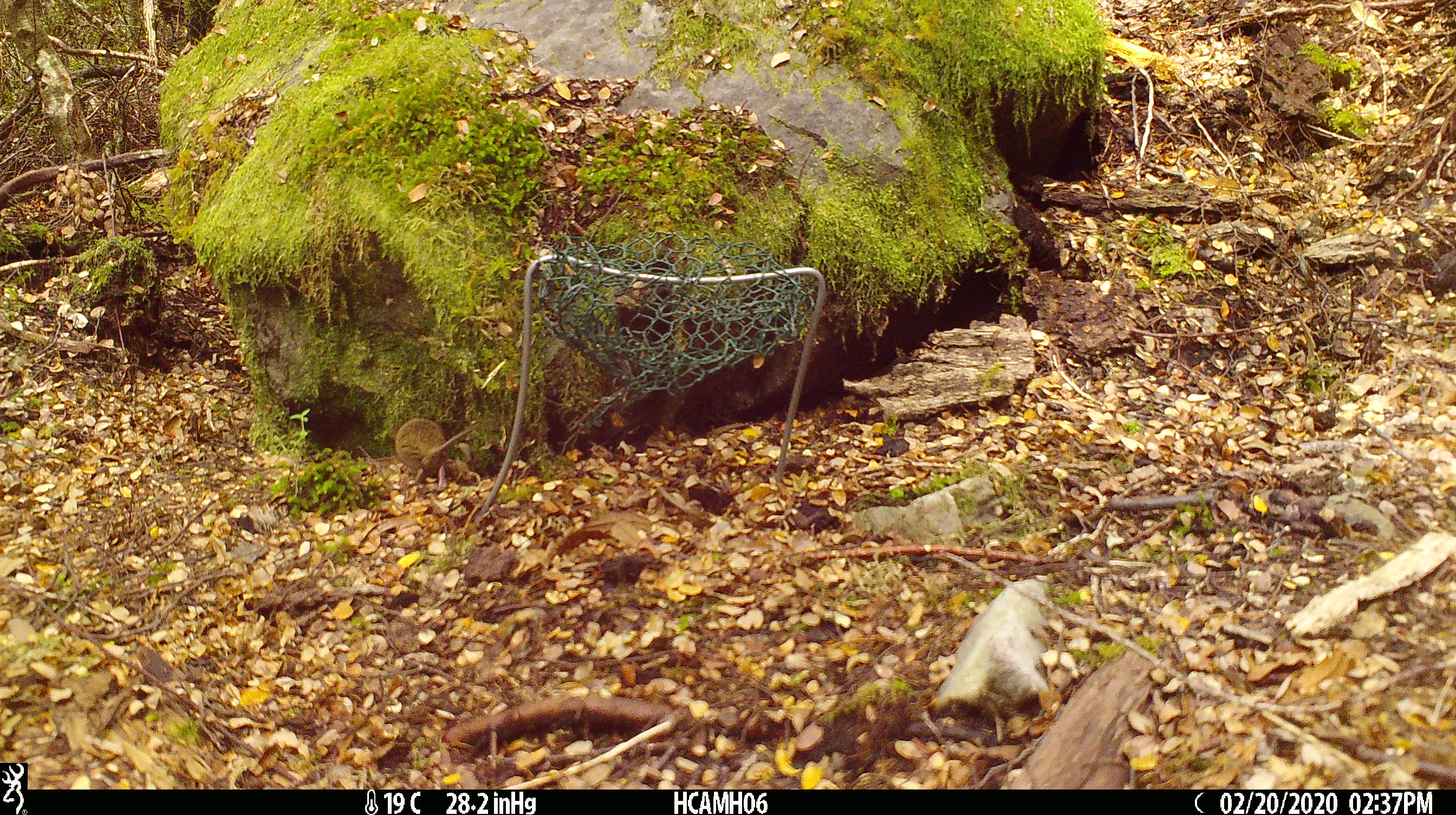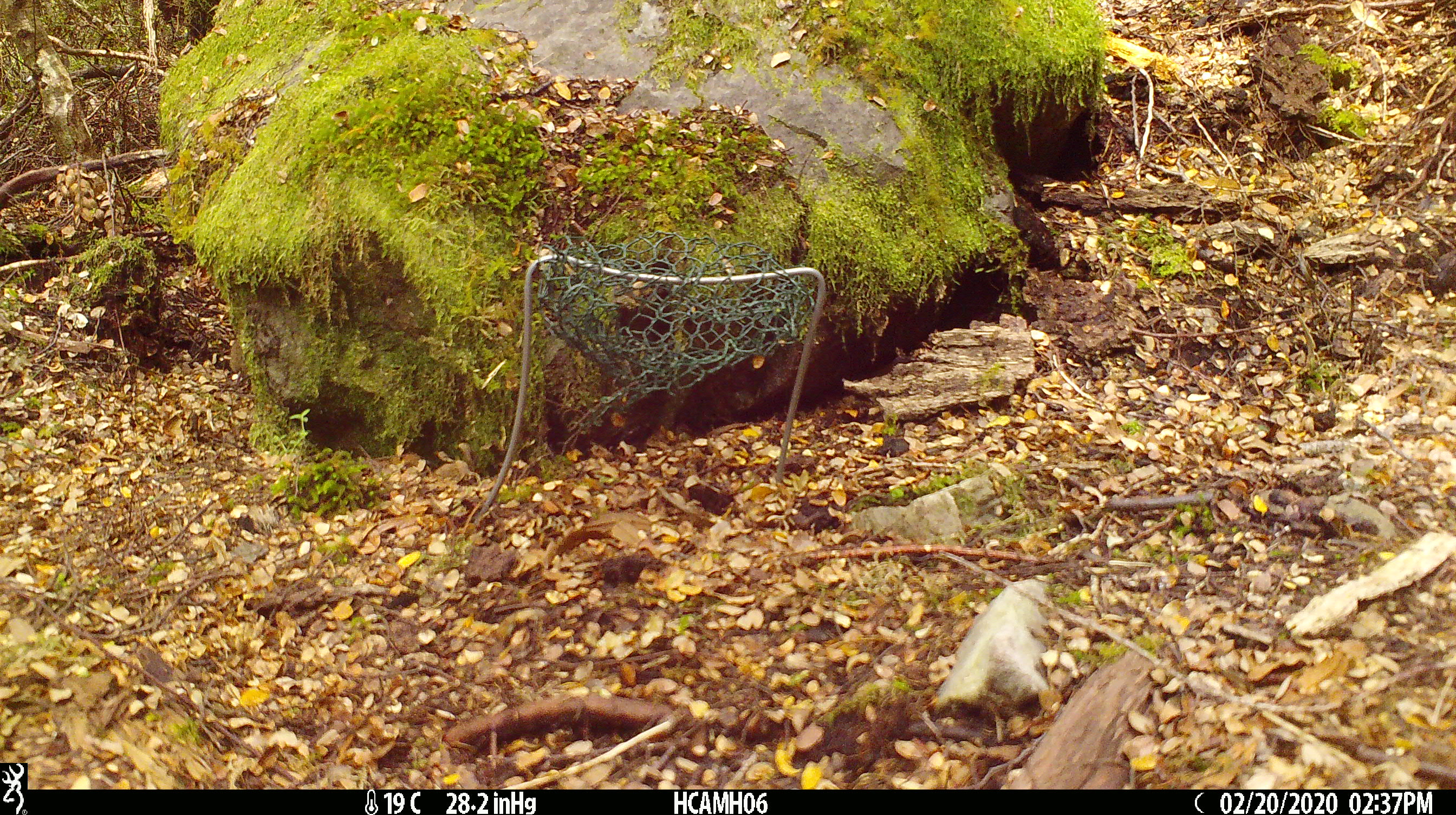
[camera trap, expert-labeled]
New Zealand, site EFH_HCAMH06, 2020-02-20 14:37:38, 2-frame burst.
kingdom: Animalia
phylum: Chordata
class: Mammalia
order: Rodentia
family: Muridae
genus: Mus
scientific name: Mus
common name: mouse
Mouse (Mus).